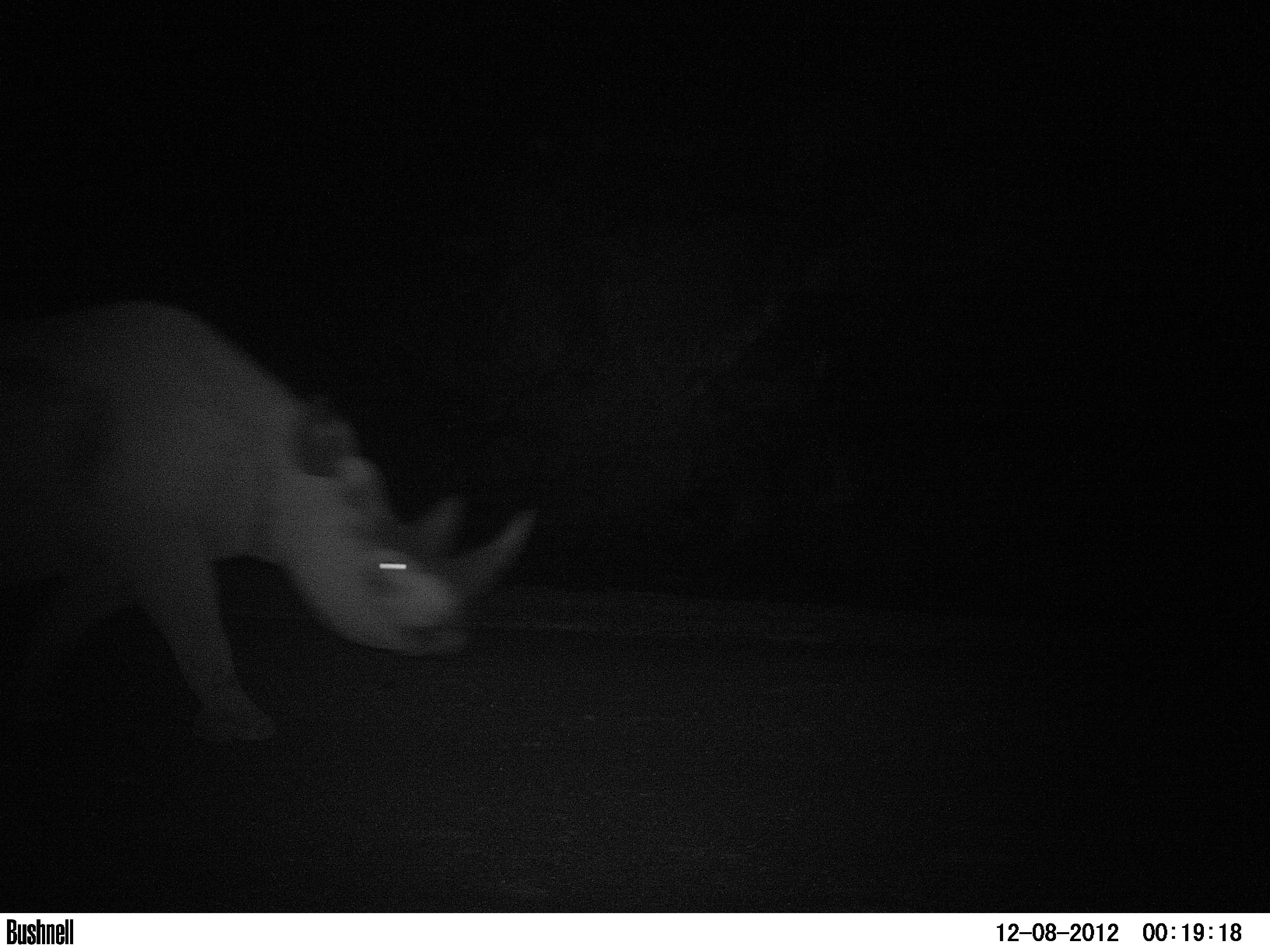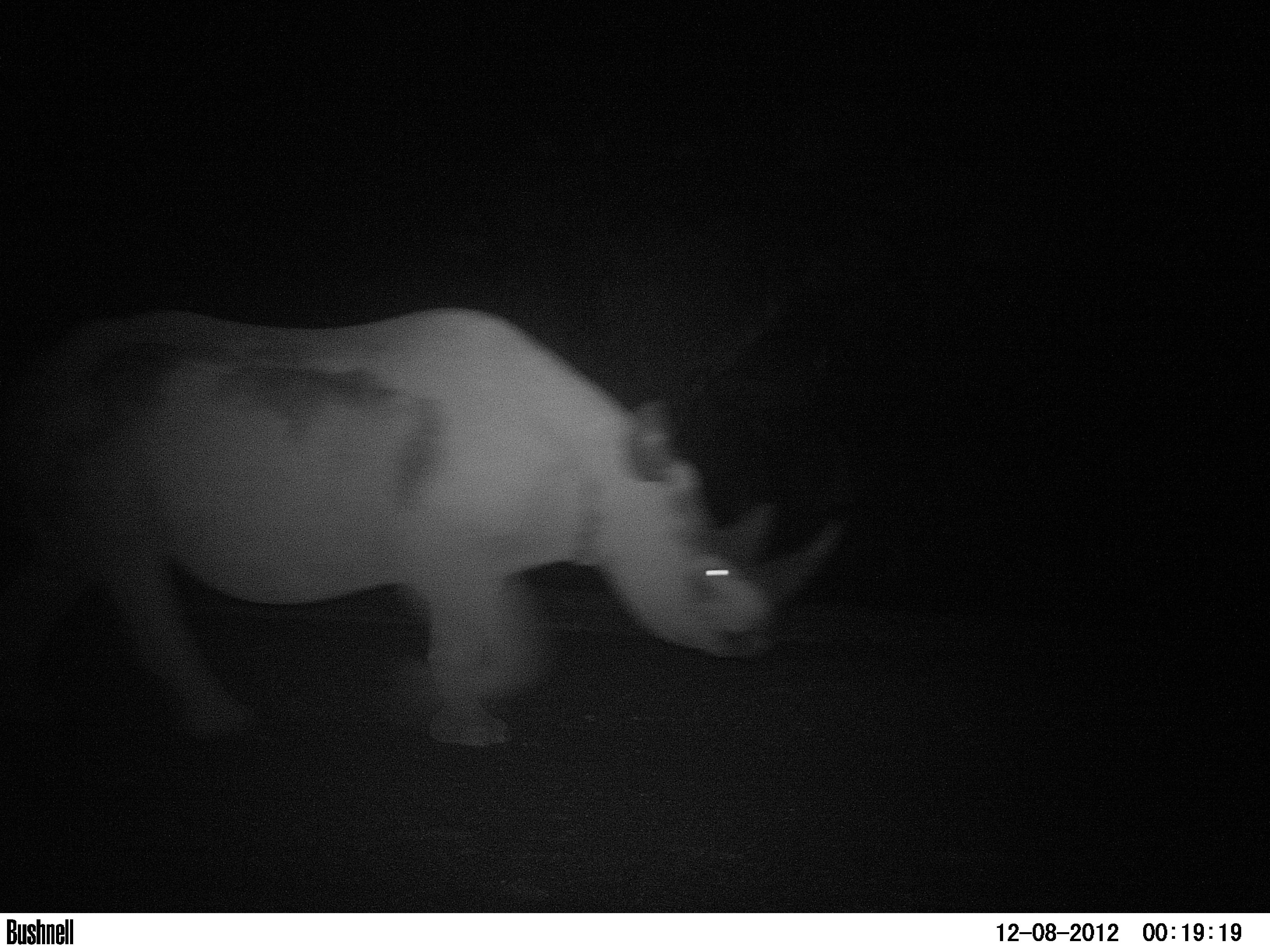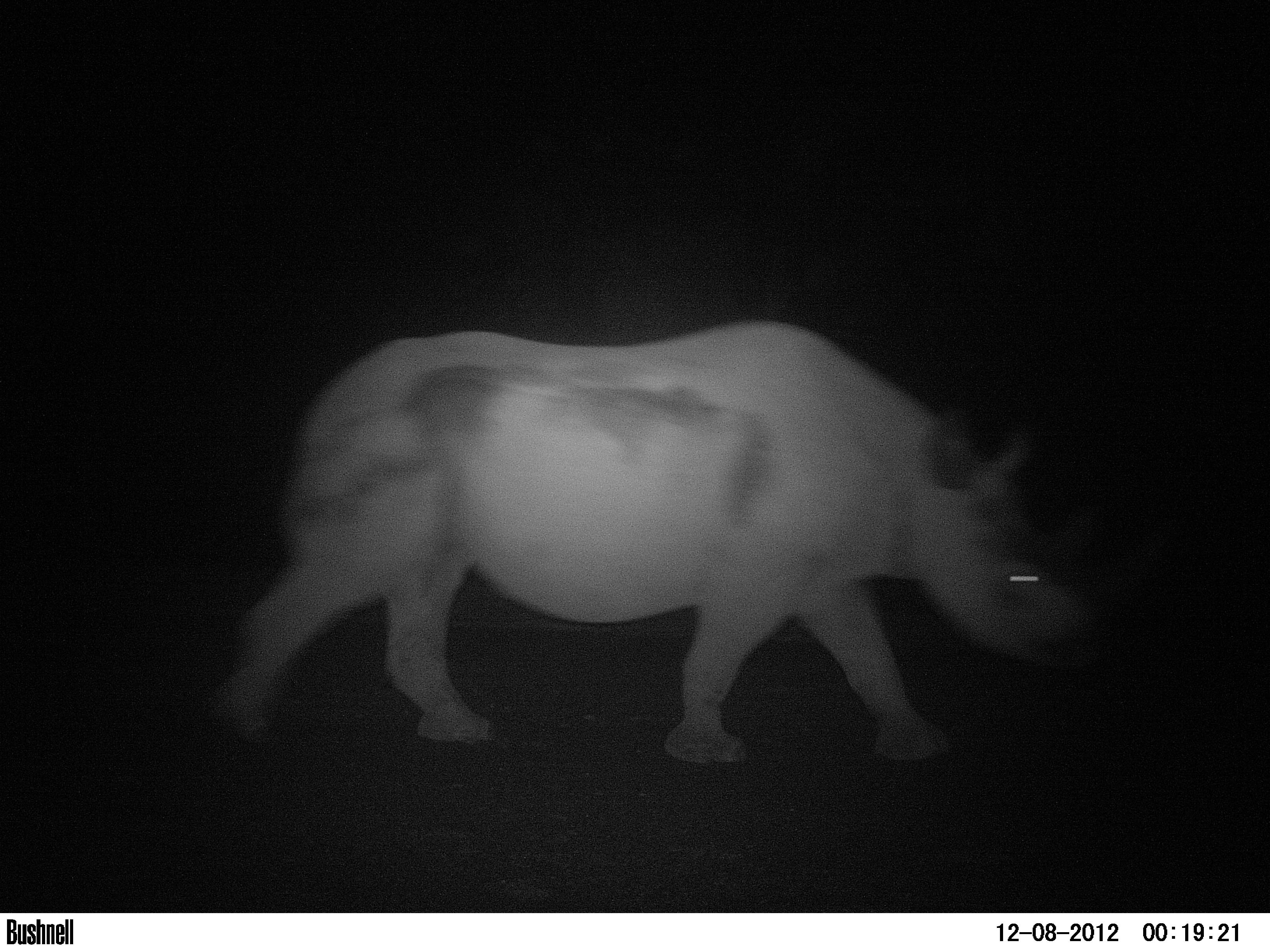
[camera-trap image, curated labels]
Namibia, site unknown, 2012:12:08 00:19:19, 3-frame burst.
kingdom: Animalia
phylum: Chordata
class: Mammalia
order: Perissodactyla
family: Rhinocerotidae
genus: Diceros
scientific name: Diceros bicornis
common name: black rhinoceros